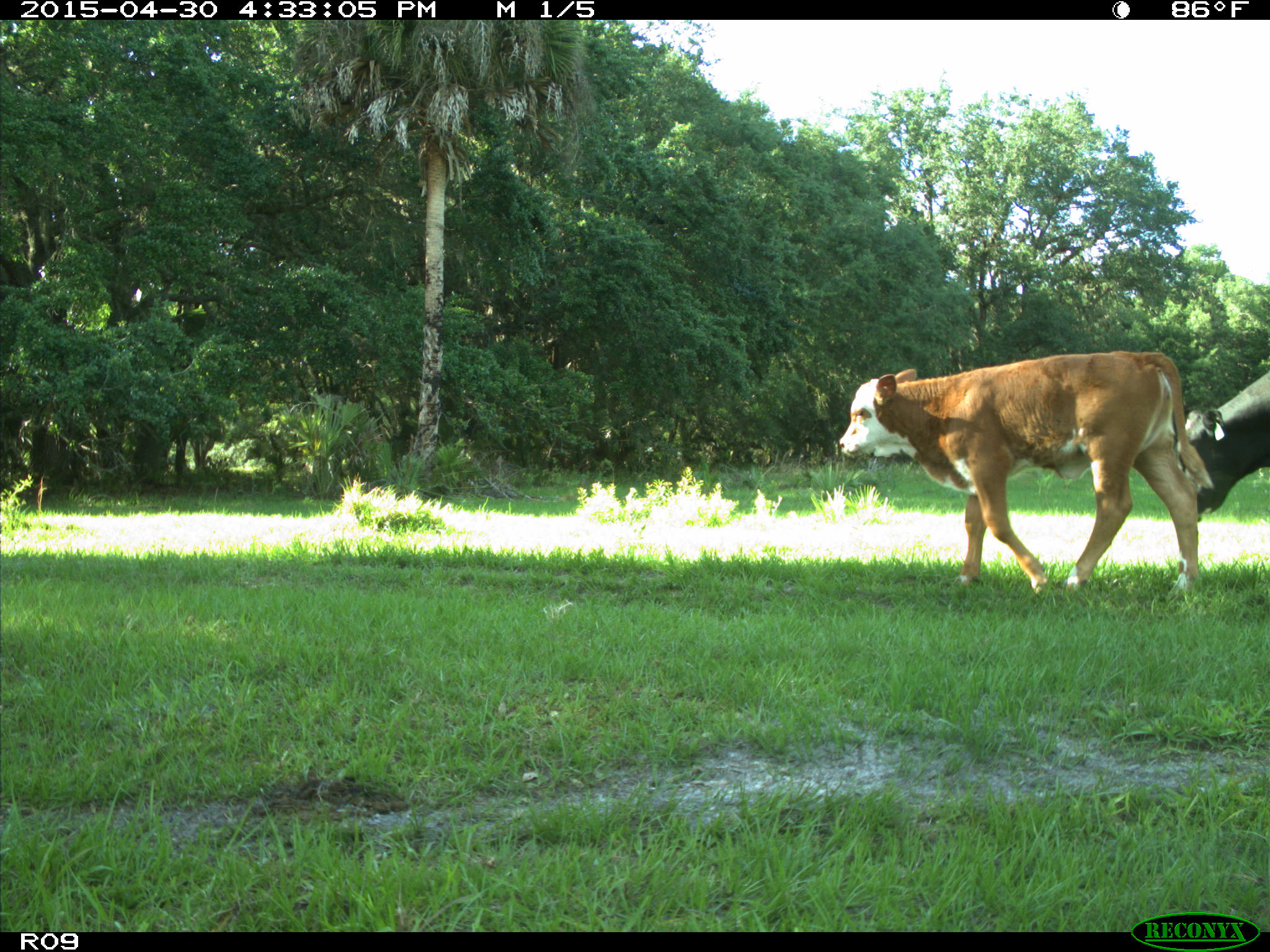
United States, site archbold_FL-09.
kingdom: Animalia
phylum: Chordata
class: Mammalia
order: Artiodactyla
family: Bovidae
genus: Bos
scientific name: Bos taurus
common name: domestic cow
Bos taurus (domestic cow).